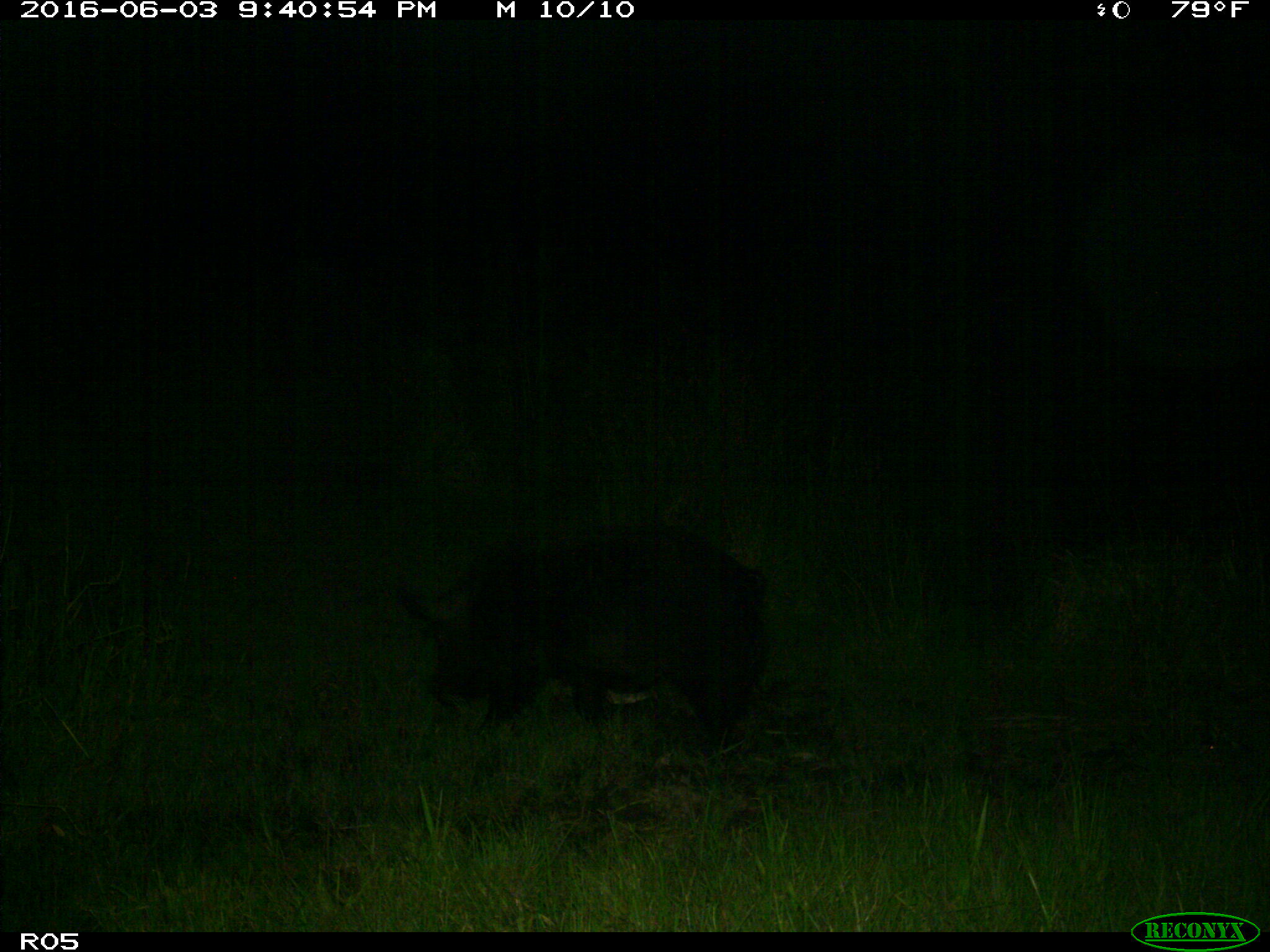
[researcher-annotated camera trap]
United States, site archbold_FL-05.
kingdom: Animalia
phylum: Chordata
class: Mammalia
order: Artiodactyla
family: Suidae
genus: Sus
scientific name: Sus scrofa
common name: wild boar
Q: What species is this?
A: Sus scrofa (wild boar).